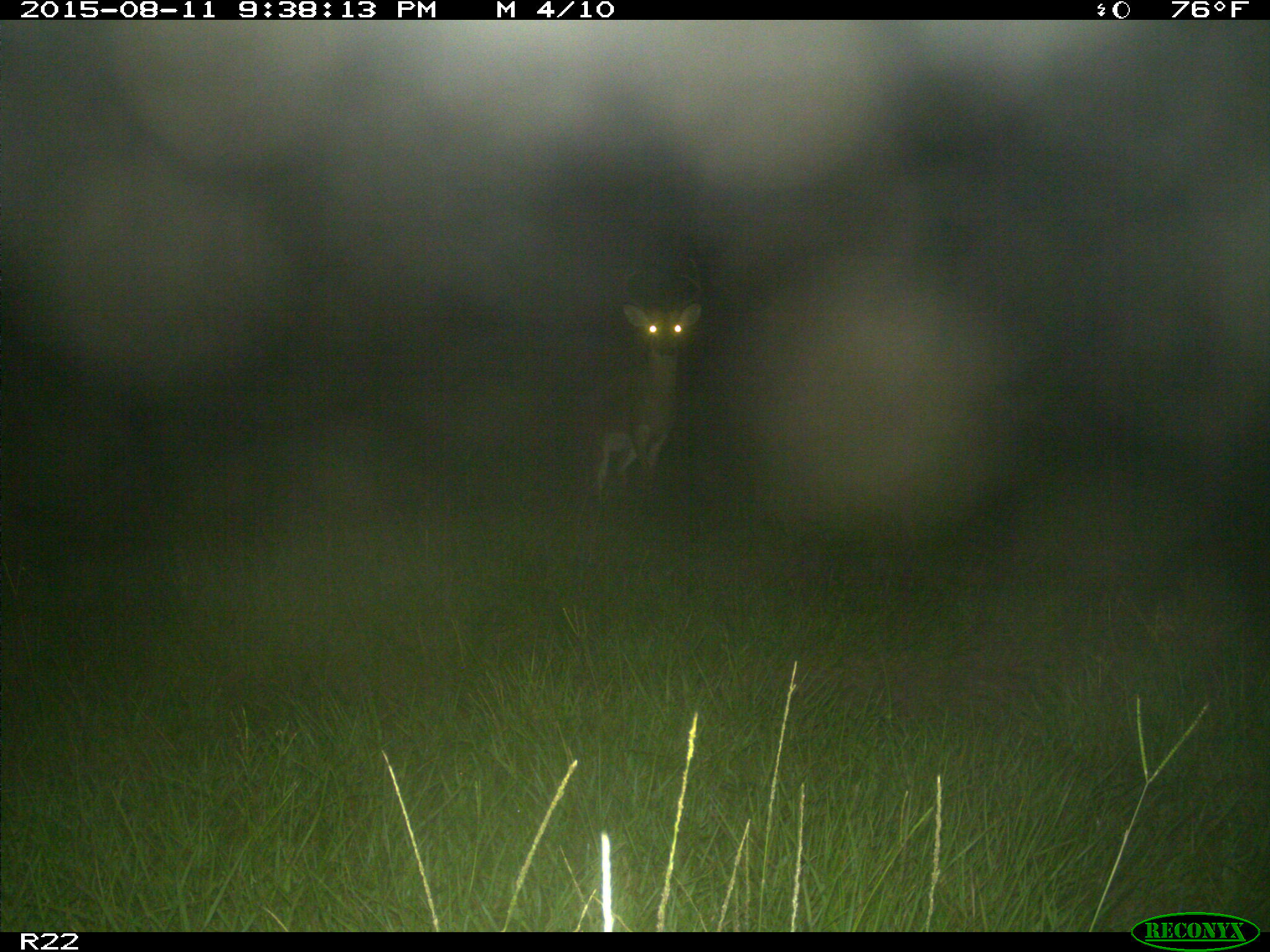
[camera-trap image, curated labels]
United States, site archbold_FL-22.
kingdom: Animalia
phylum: Chordata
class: Mammalia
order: Artiodactyla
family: Cervidae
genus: Odocoileus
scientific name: Odocoileus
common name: deer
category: unidentified deer